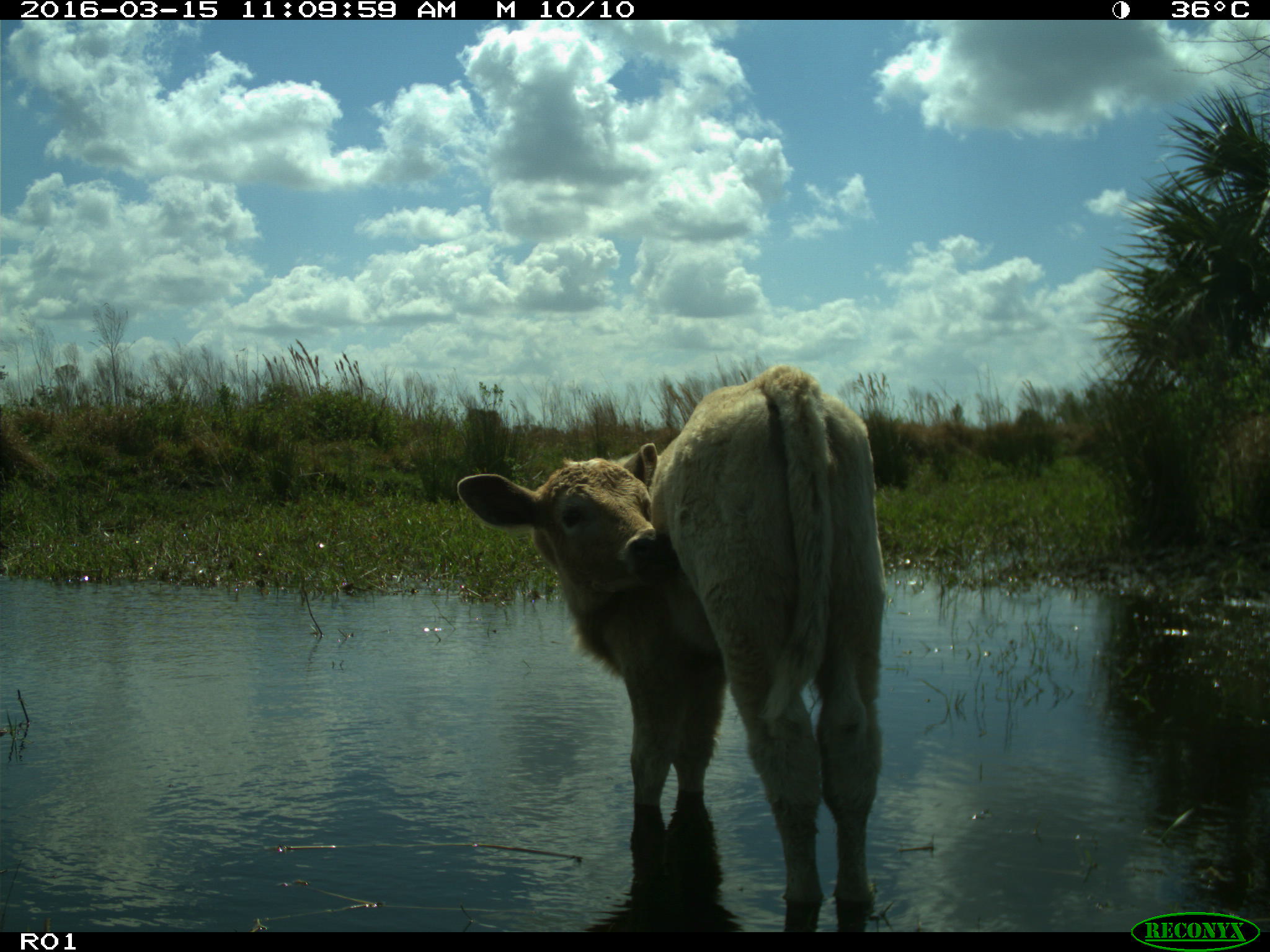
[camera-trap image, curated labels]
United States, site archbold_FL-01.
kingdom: Animalia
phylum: Chordata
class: Mammalia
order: Artiodactyla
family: Bovidae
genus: Bos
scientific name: Bos taurus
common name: domestic cow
Bos taurus (domestic cow).